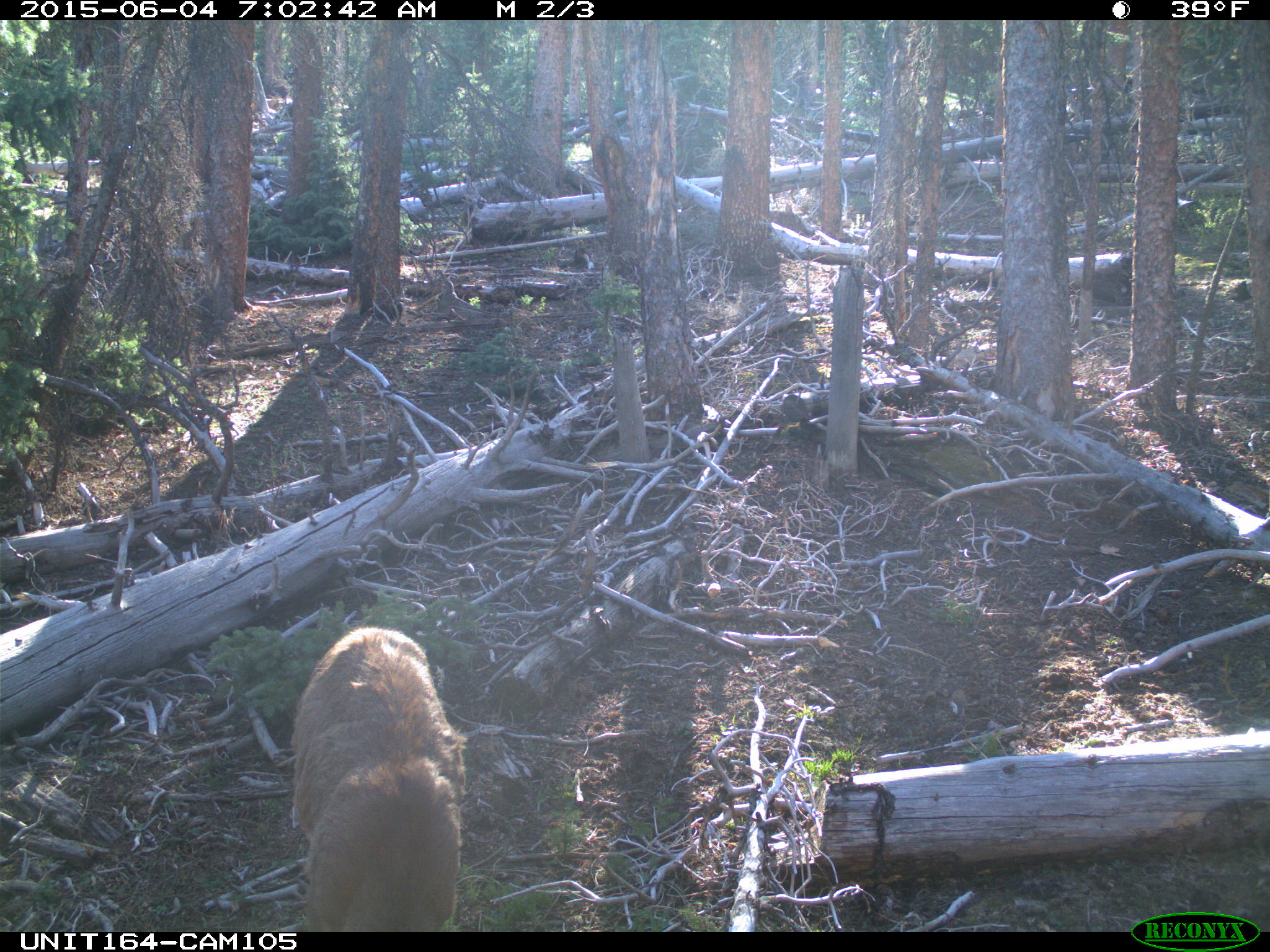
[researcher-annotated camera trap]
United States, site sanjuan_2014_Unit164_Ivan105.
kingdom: Animalia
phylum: Chordata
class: Mammalia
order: Artiodactyla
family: Cervidae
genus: Odocoileus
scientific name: Odocoileus hemionus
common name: mule deer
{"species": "Odocoileus hemionus (mule deer)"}